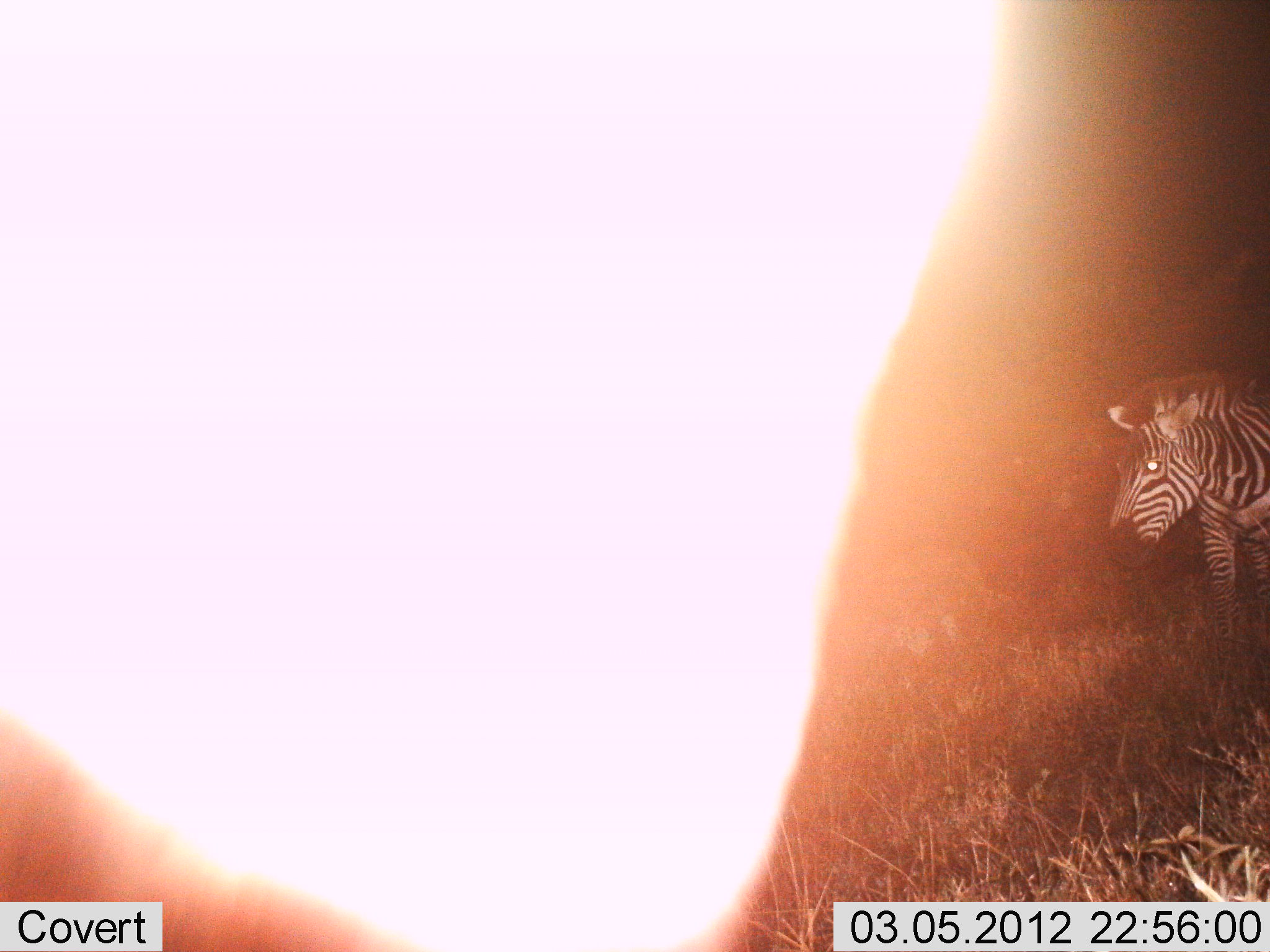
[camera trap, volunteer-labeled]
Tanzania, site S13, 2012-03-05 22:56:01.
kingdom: Animalia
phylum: Chordata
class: Mammalia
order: Perissodactyla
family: Equidae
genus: Equus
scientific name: Equus quagga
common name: plains zebra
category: zebra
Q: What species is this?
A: Zebra (plains zebra) (Equus quagga).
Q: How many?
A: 2.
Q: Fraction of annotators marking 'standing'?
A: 94%.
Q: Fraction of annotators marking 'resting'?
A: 0%.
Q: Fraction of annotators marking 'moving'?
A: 11%.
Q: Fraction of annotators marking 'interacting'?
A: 0%.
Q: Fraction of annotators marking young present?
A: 0%.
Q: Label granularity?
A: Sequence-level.